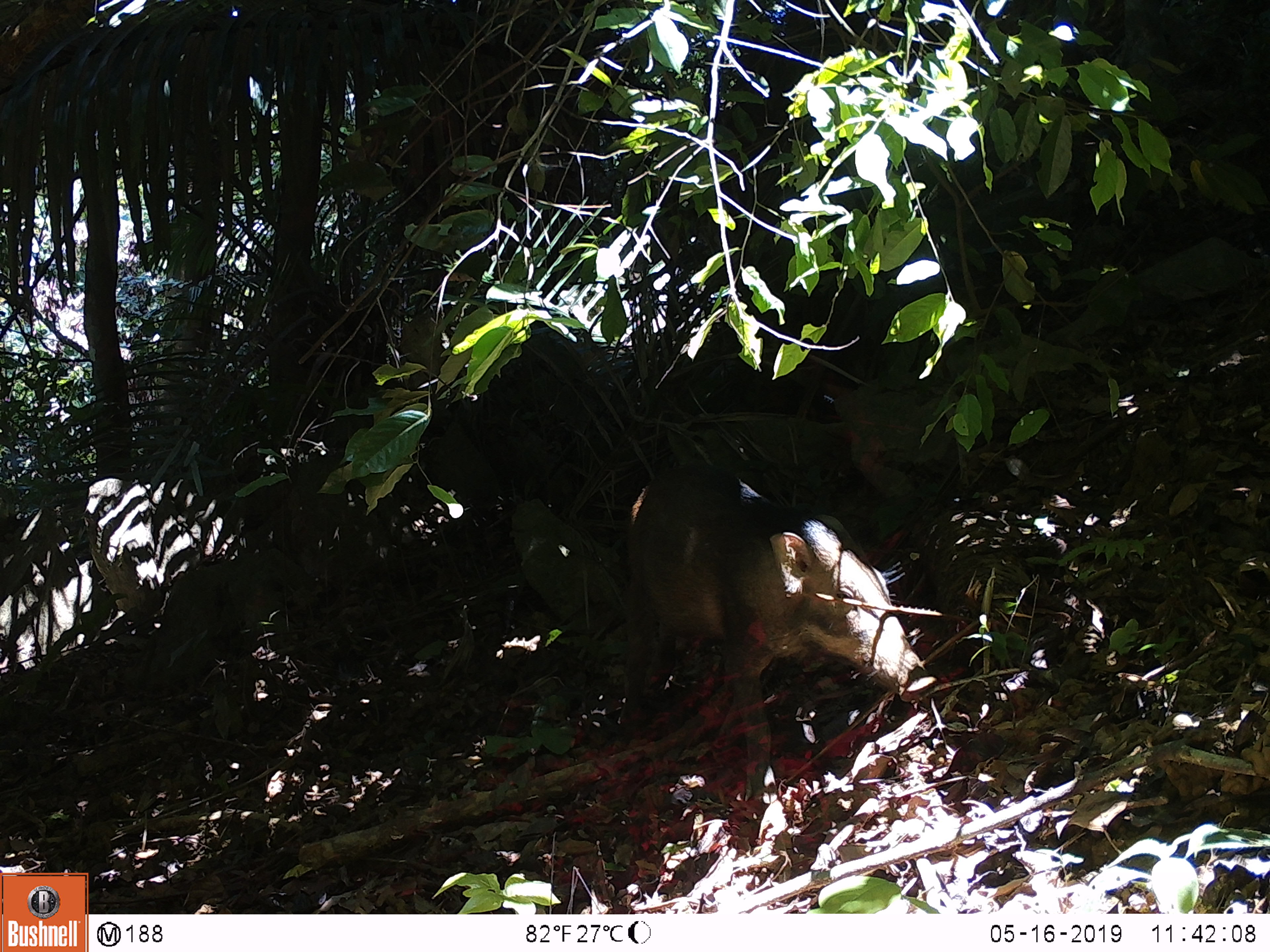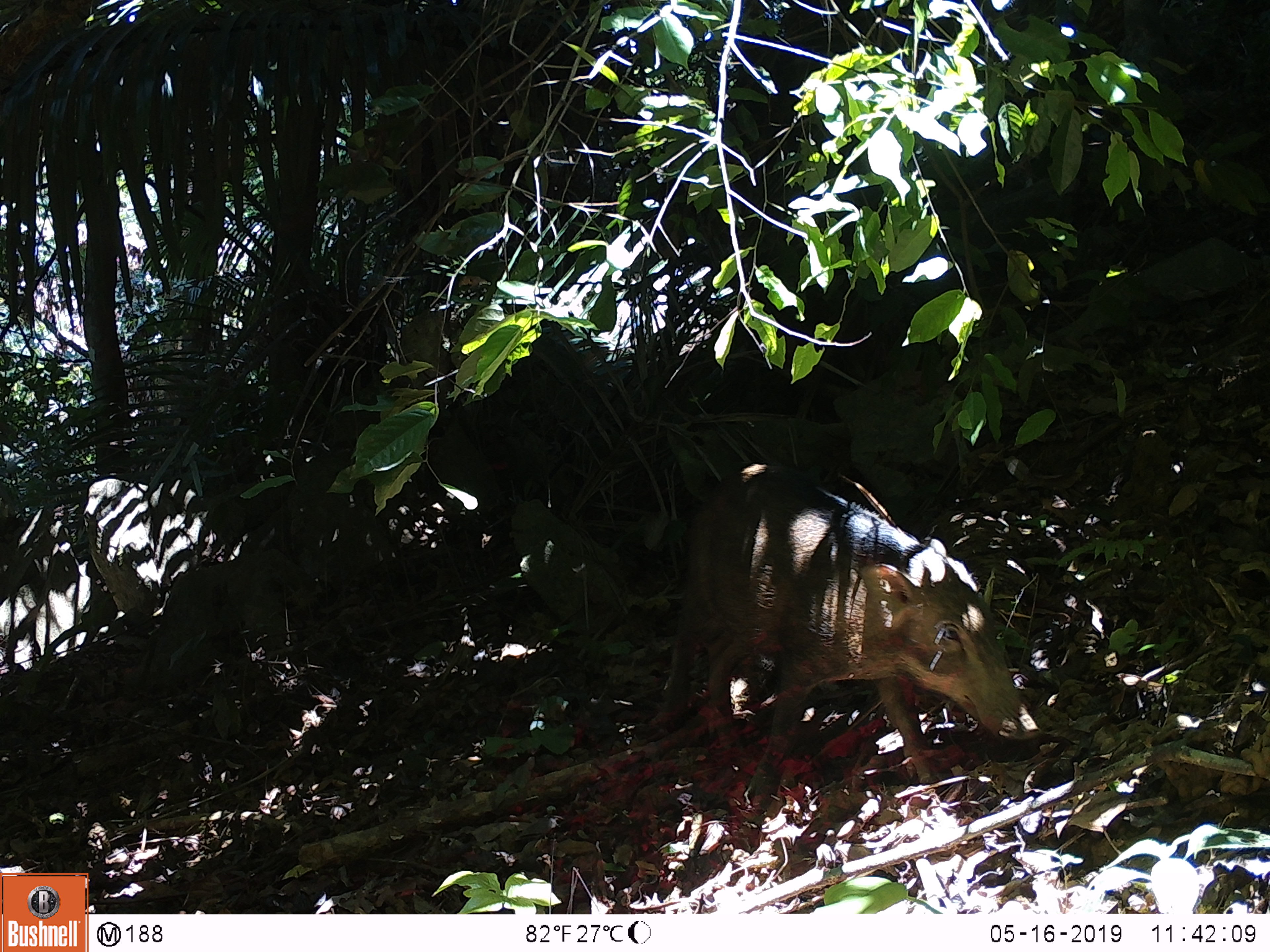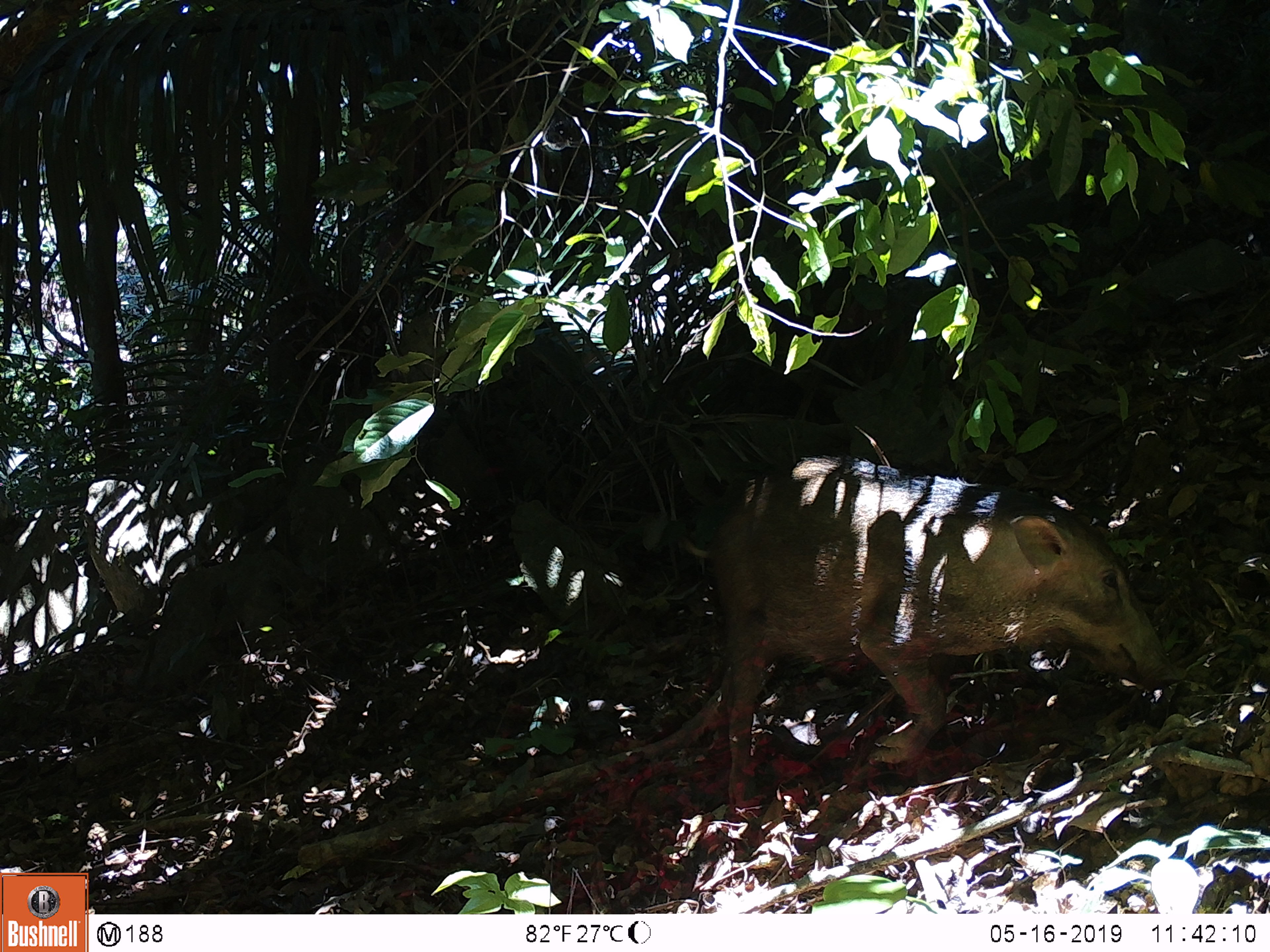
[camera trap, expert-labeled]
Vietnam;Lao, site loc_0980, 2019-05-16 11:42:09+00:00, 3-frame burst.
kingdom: Animalia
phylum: Chordata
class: Mammalia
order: Artiodactyla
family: Suidae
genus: Sus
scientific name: Sus scrofa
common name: eurasian wild pig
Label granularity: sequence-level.